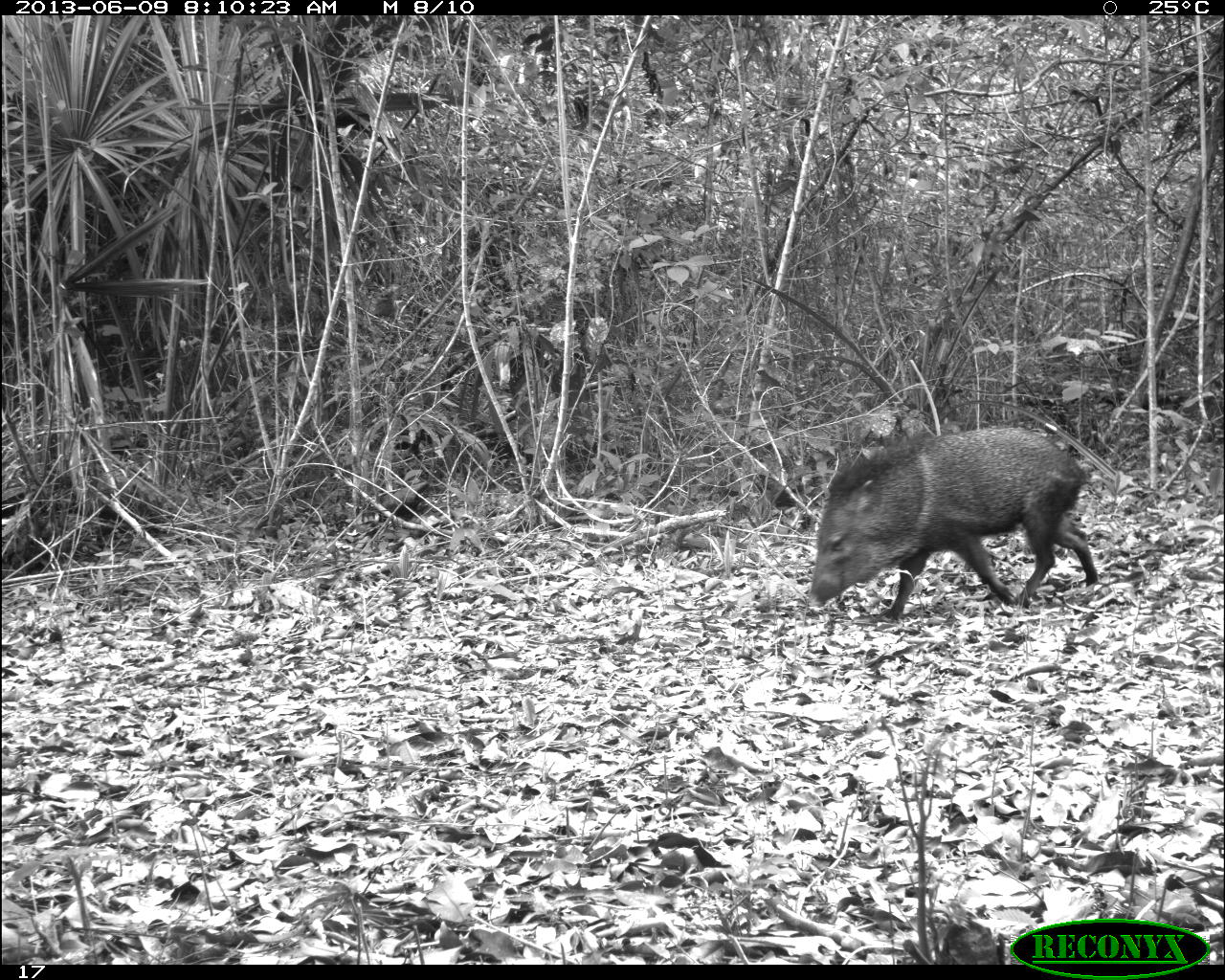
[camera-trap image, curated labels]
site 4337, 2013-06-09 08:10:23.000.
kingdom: Animalia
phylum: Chordata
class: Mammalia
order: Artiodactyla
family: Tayassuidae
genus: Pecari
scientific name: Pecari tajacu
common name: collared peccary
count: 2